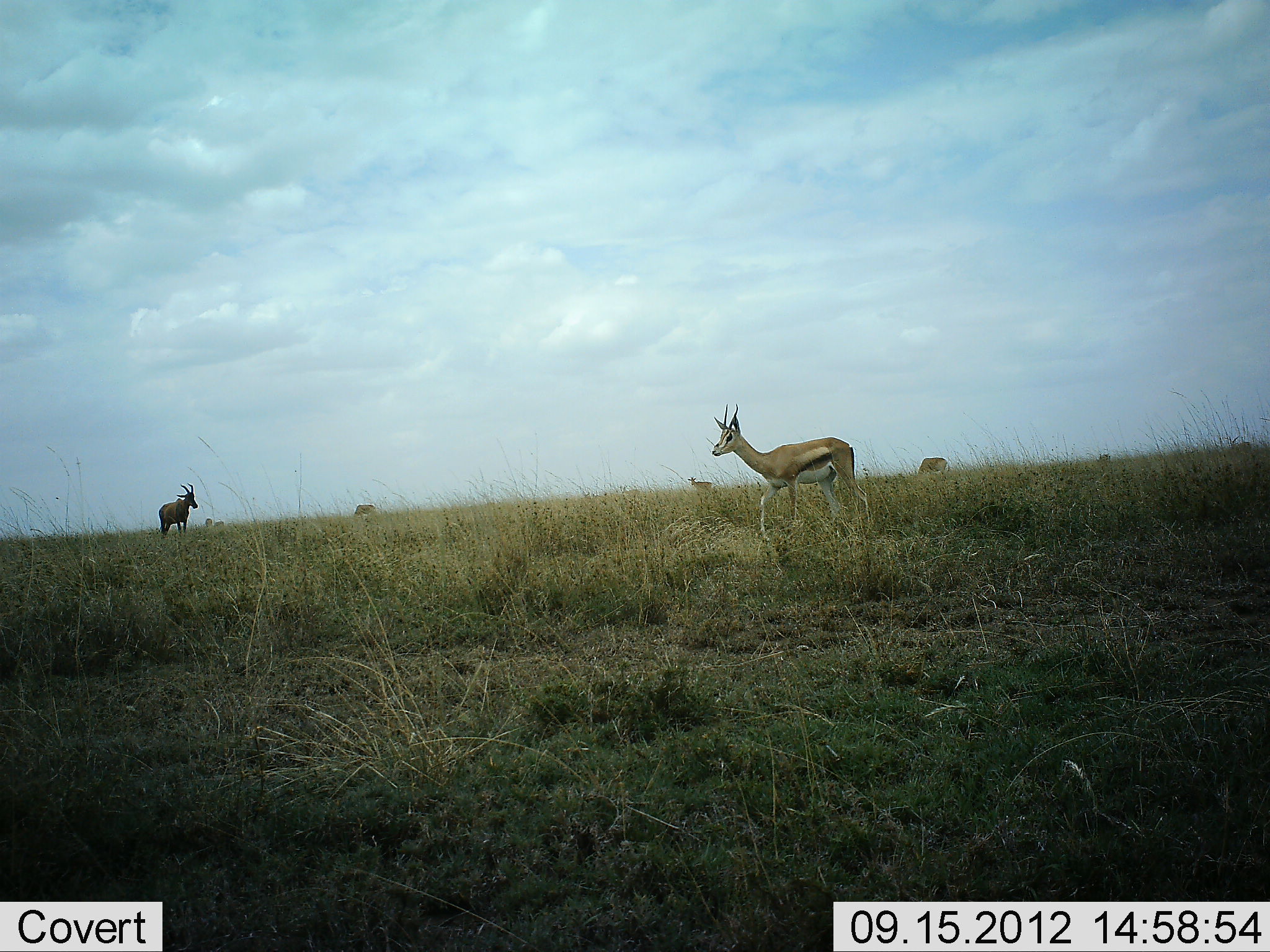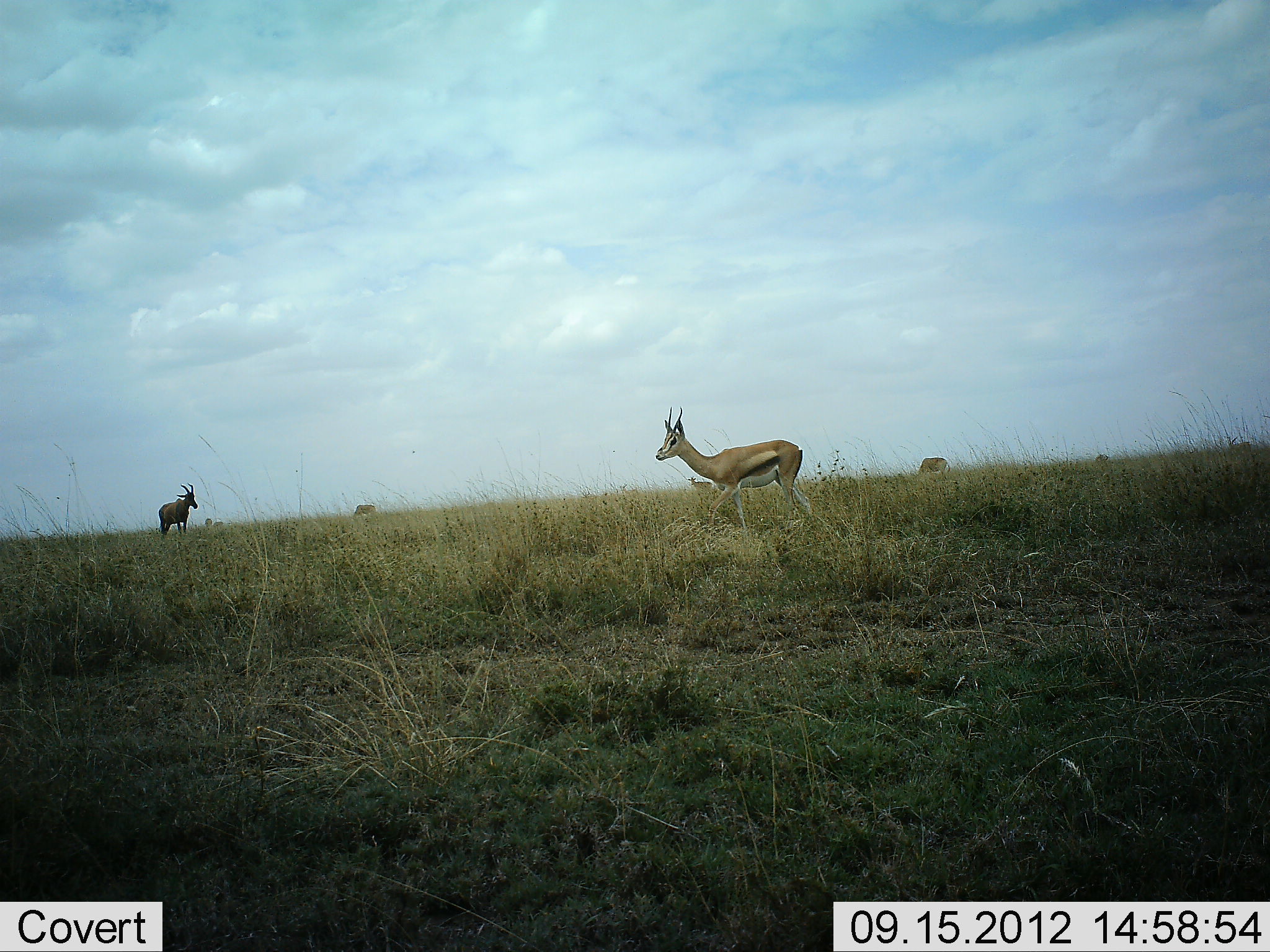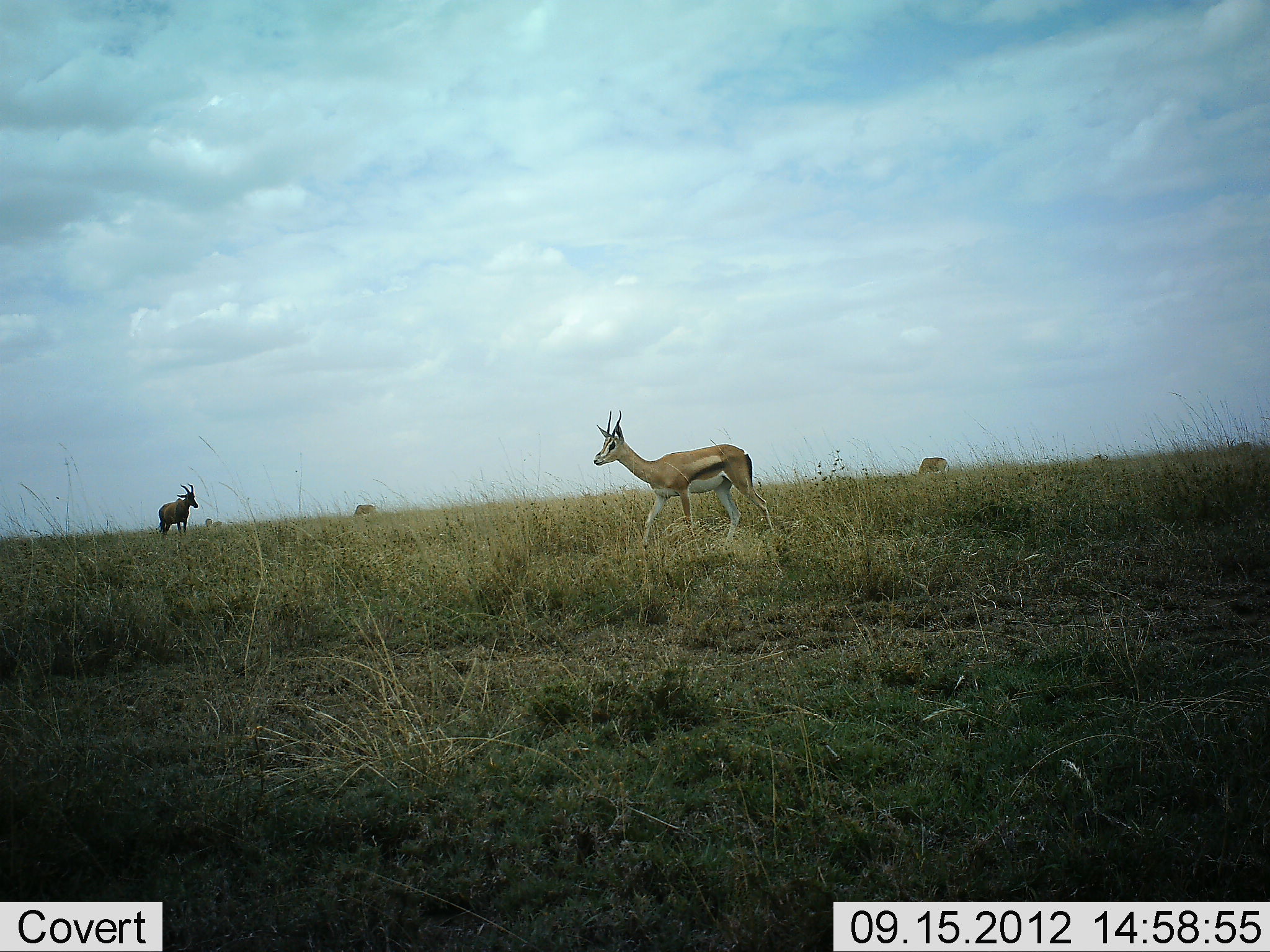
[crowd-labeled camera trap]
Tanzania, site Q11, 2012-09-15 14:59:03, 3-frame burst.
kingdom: Animalia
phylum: Chordata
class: Mammalia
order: Artiodactyla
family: Bovidae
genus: Eudorcas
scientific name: Eudorcas thomsonii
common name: thomson's gazelle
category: gazellethomsons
Gazellethomsons (thomson's gazelle) (Eudorcas thomsonii), count 5. Behavior (volunteer vote fractions): standing 50%, resting 0%, moving 68%, interacting 0%. Young present (vote fraction): 0%. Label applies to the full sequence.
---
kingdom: Animalia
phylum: Chordata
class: Mammalia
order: Artiodactyla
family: Bovidae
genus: Damaliscus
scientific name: Damaliscus lunatus jimela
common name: topi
Topi (Damaliscus lunatus jimela), count 1. Behavior (volunteer vote fractions): standing 91%, resting 0%, moving 18%, interacting 0%. Young present (vote fraction): 0%. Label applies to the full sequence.